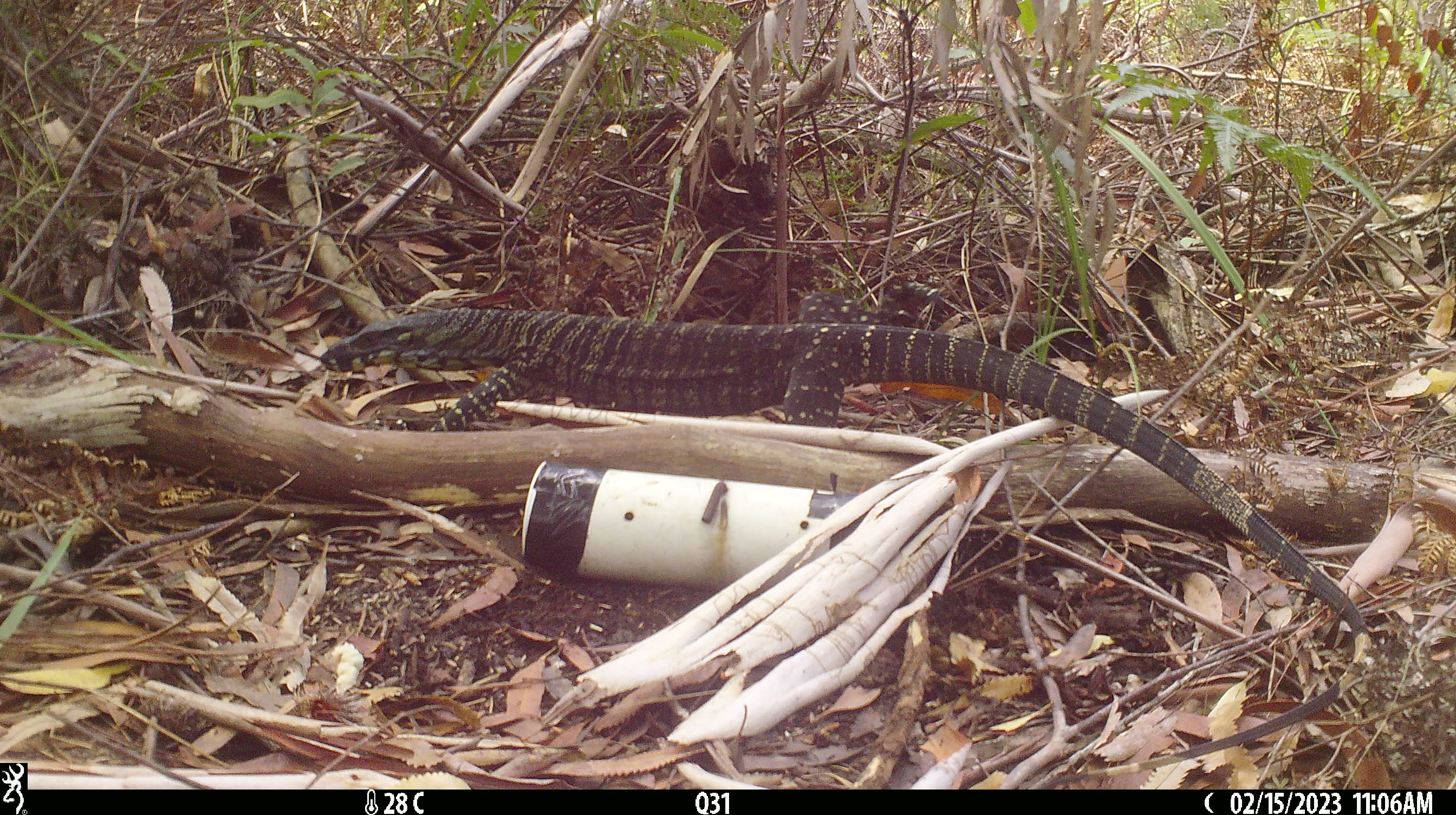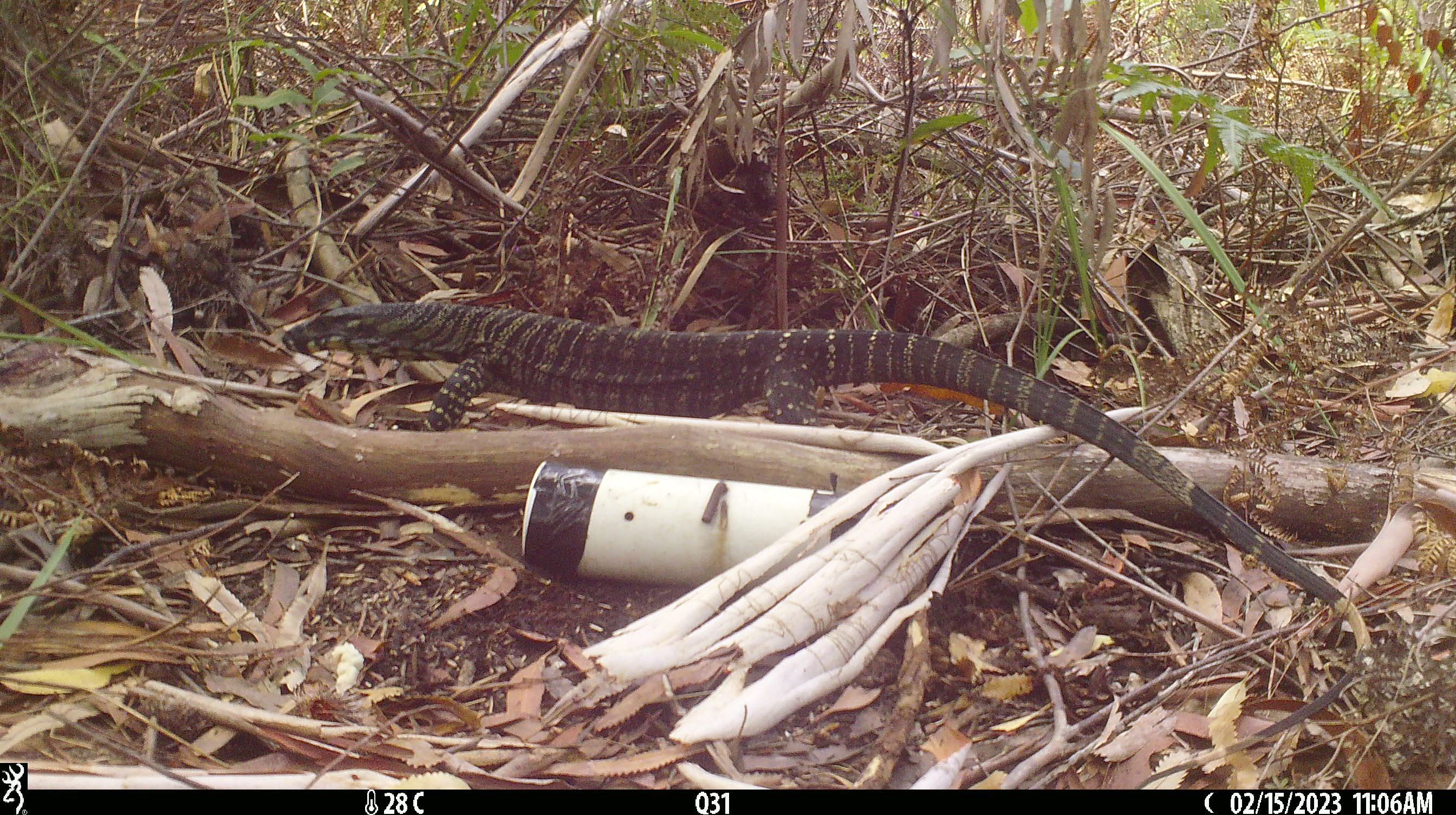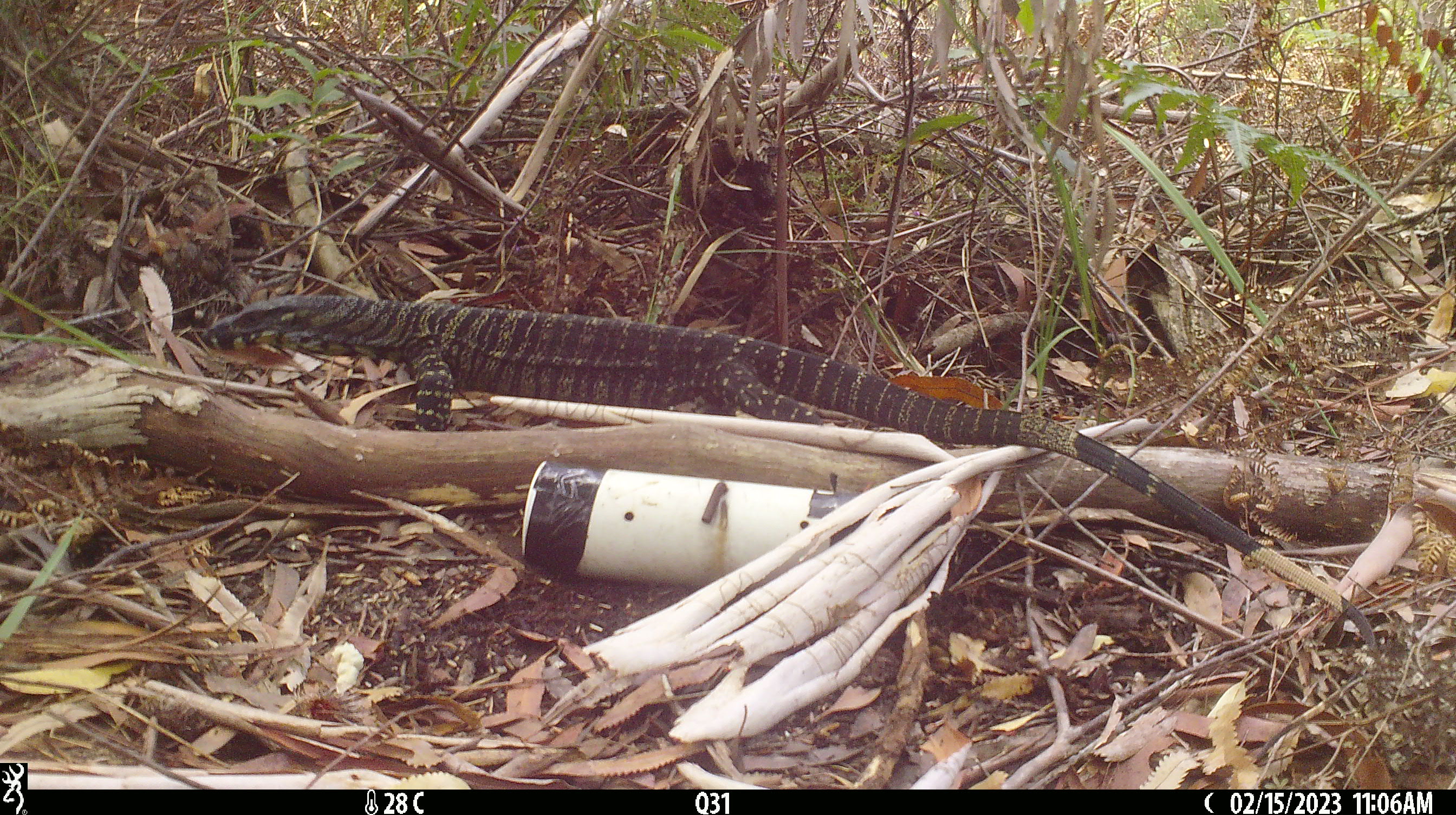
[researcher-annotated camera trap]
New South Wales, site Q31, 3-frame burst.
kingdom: Animalia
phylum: Chordata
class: Reptilia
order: Squamata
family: Varanidae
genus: Varanus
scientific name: Varanus varius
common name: lace monitor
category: goanna